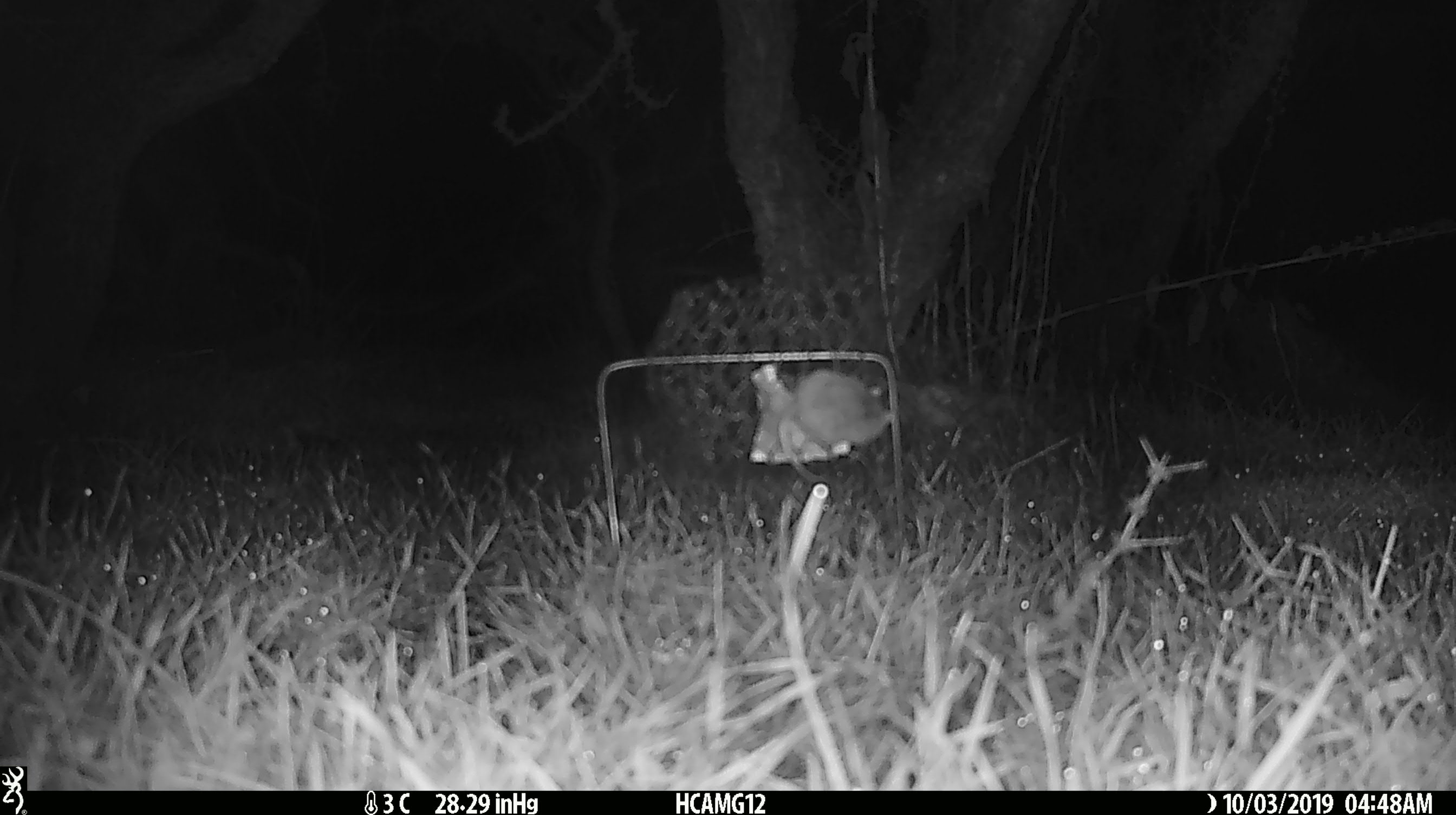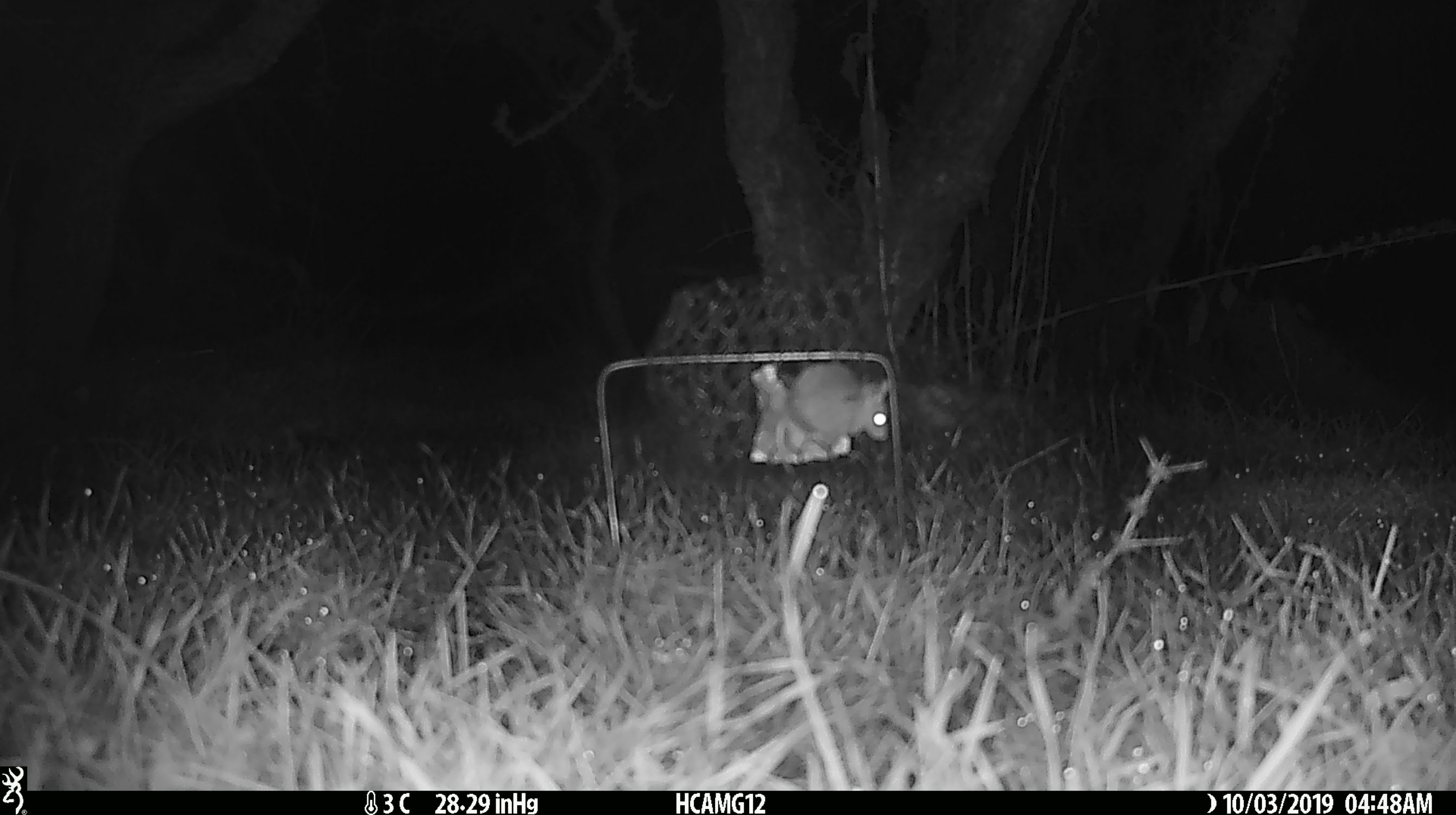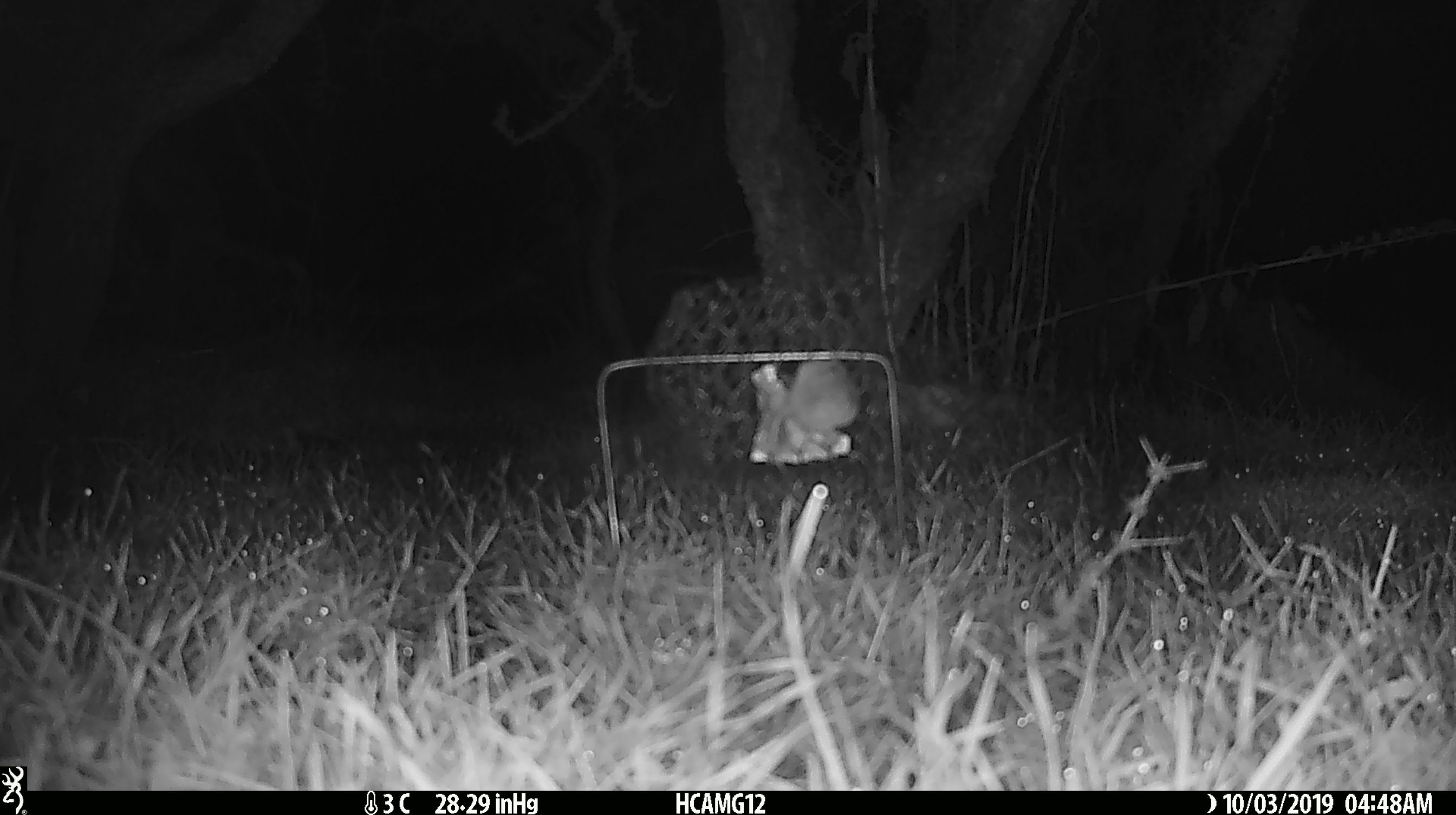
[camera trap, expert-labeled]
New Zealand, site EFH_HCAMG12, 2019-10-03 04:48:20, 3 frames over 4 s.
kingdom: Animalia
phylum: Chordata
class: Mammalia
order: Rodentia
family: Muridae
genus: Mus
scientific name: Mus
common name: mouse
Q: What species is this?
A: Mouse (Mus).